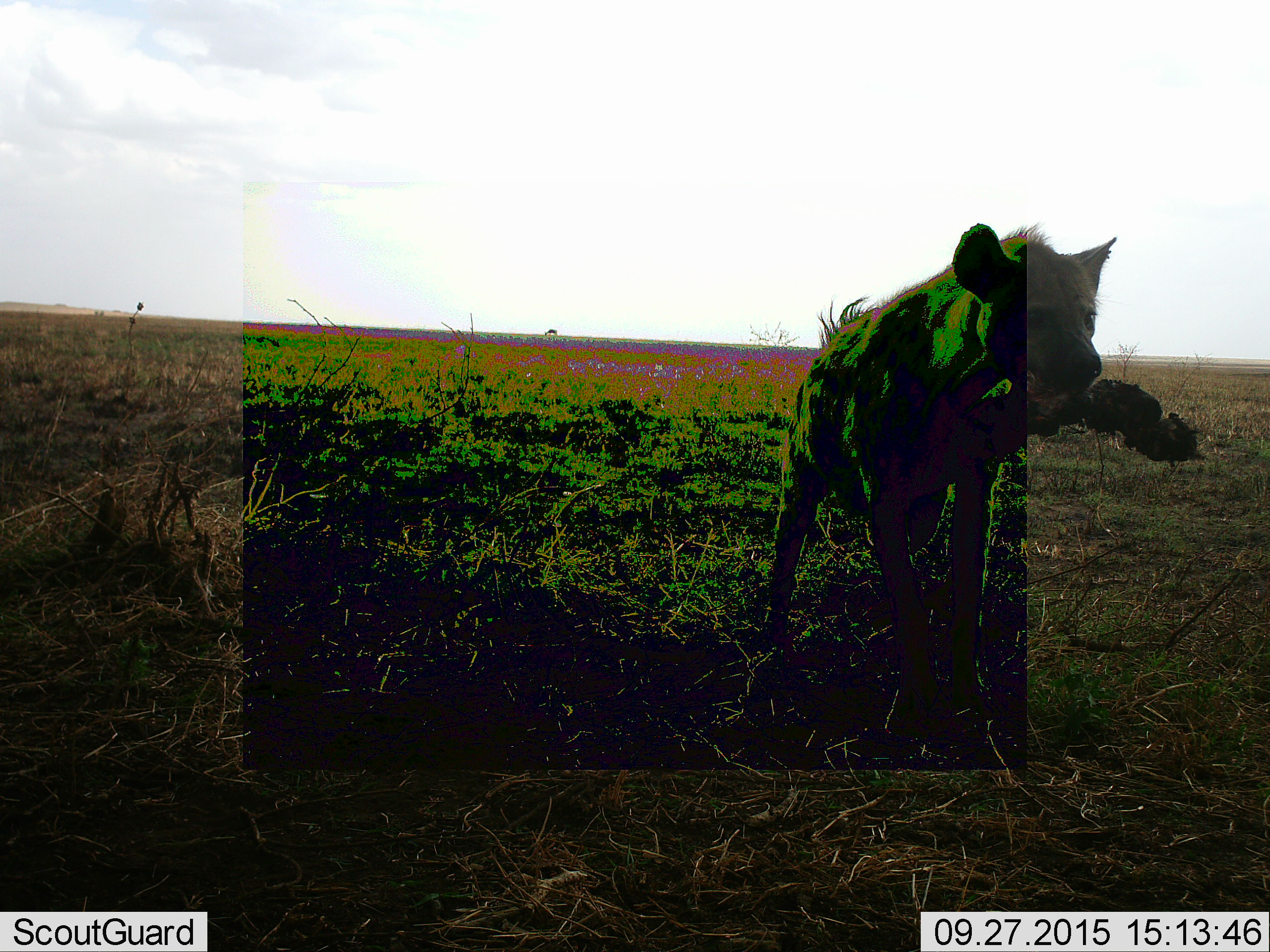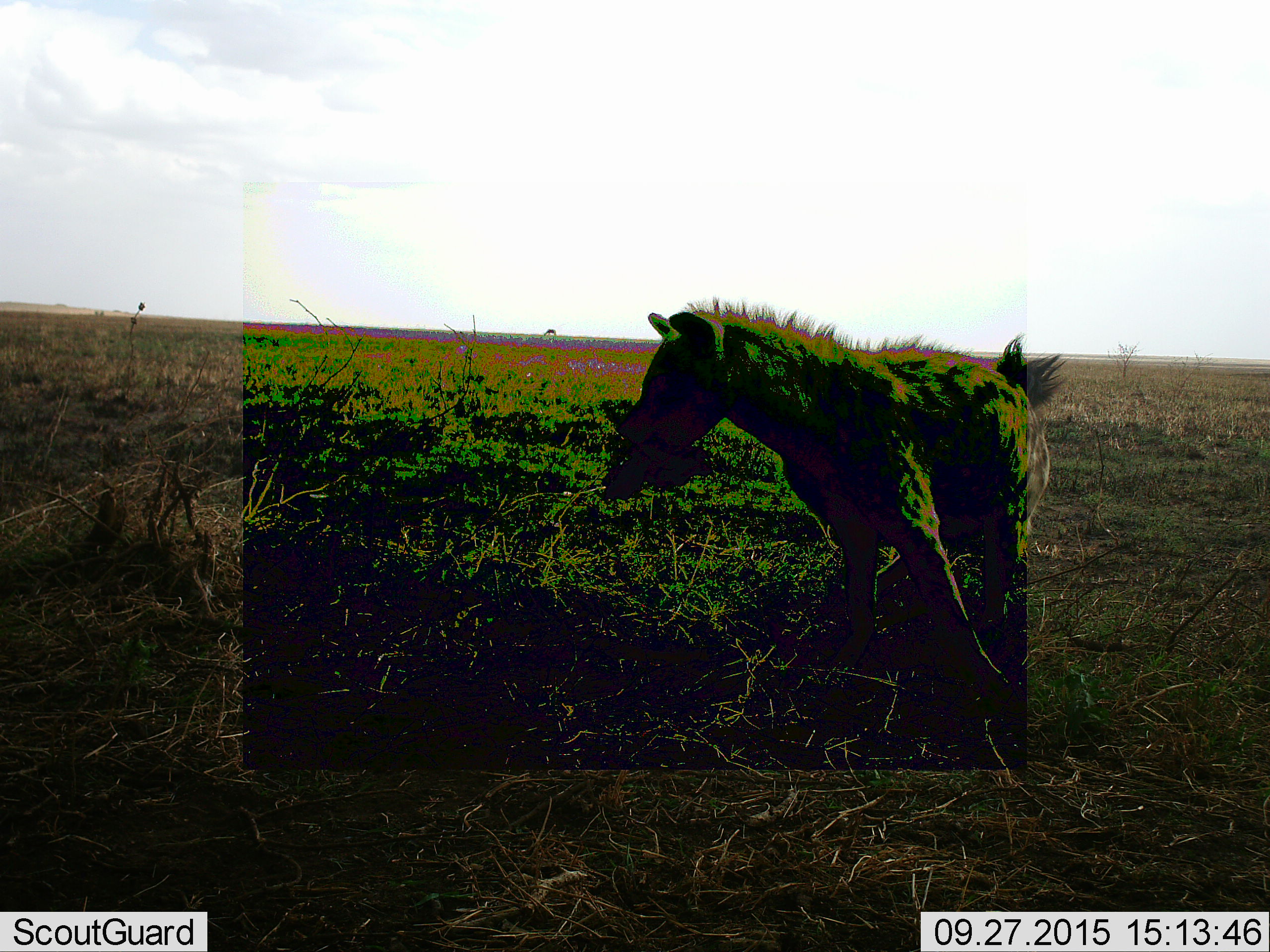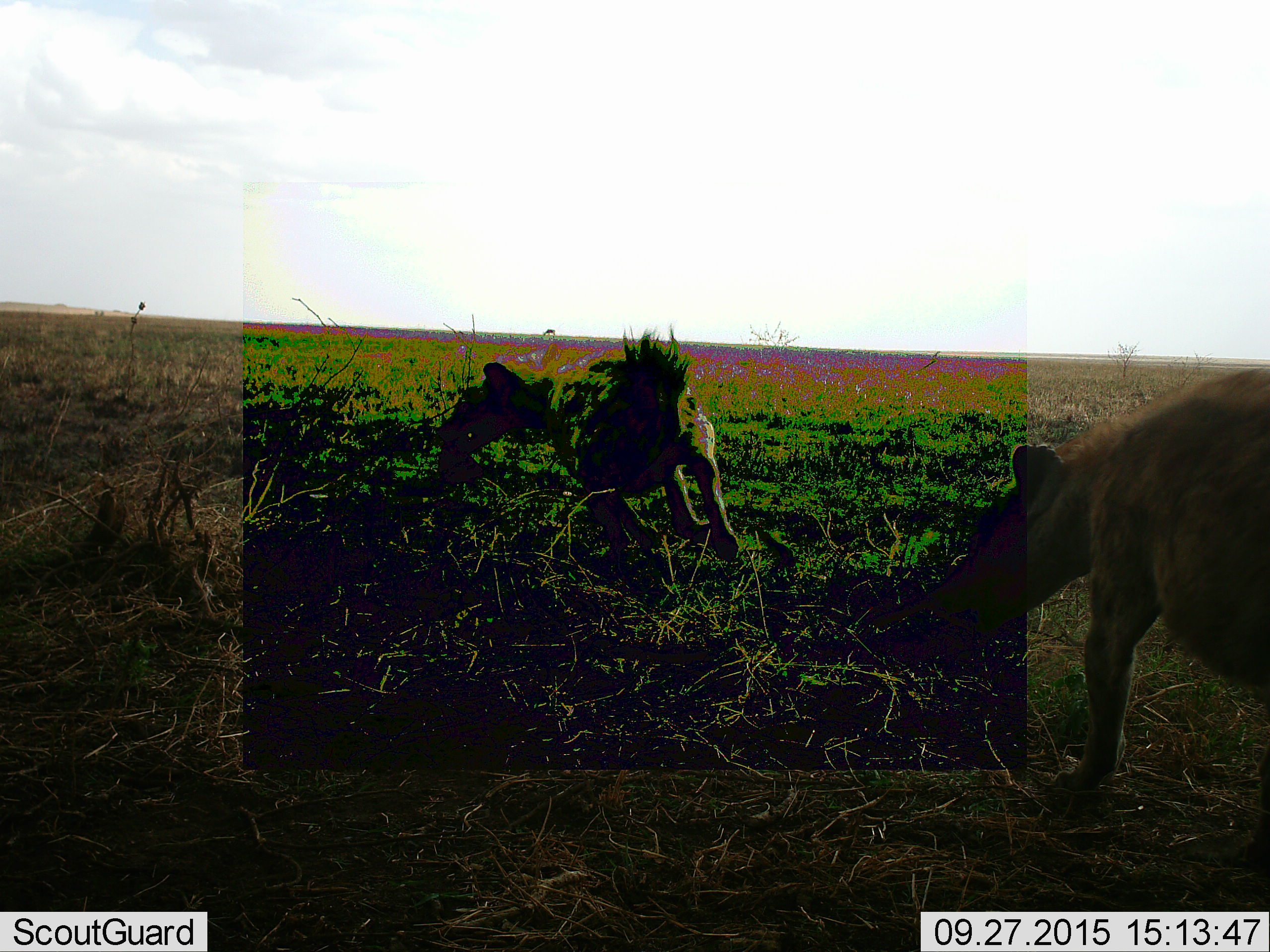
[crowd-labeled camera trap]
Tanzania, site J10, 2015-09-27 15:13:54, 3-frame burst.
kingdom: Animalia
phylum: Chordata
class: Mammalia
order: Carnivora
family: Hyaenidae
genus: Crocuta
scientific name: Crocuta crocuta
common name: spotted hyena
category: hyenaspotted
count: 2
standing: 11%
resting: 0%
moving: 78%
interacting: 56%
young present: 0%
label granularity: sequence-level